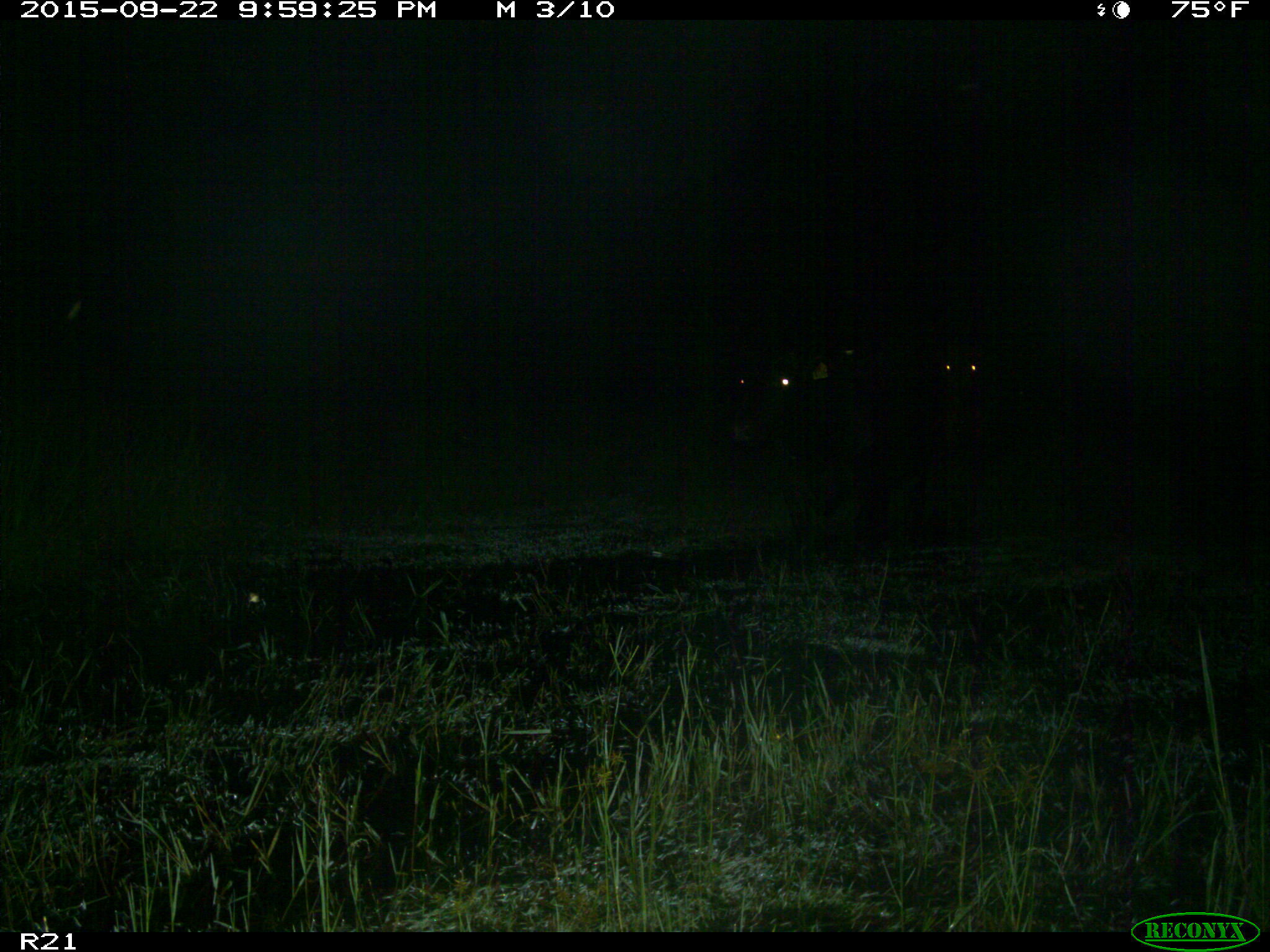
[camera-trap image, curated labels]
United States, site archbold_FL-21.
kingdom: Animalia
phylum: Chordata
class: Mammalia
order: Artiodactyla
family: Bovidae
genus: Bos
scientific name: Bos taurus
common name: domestic cow